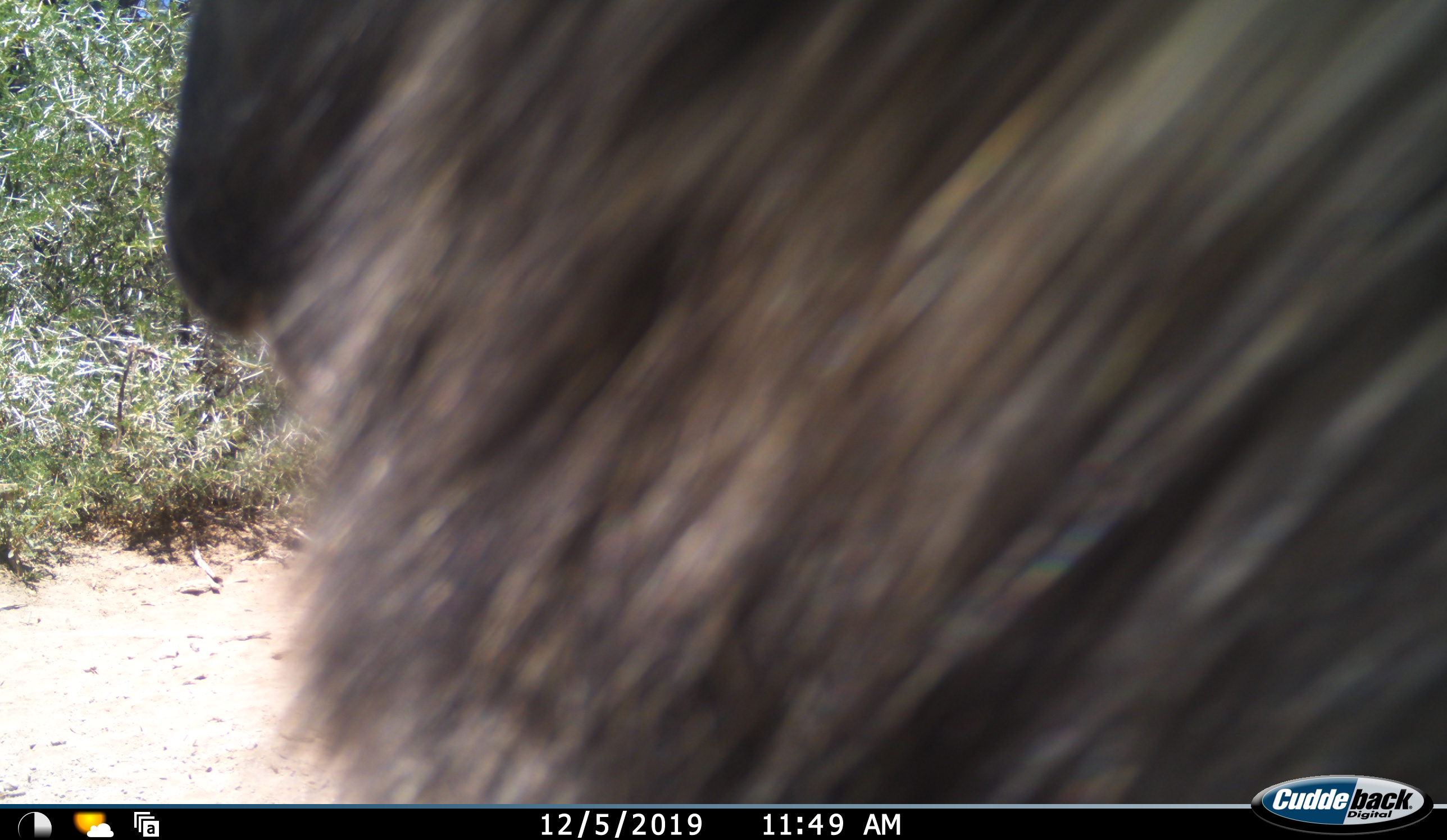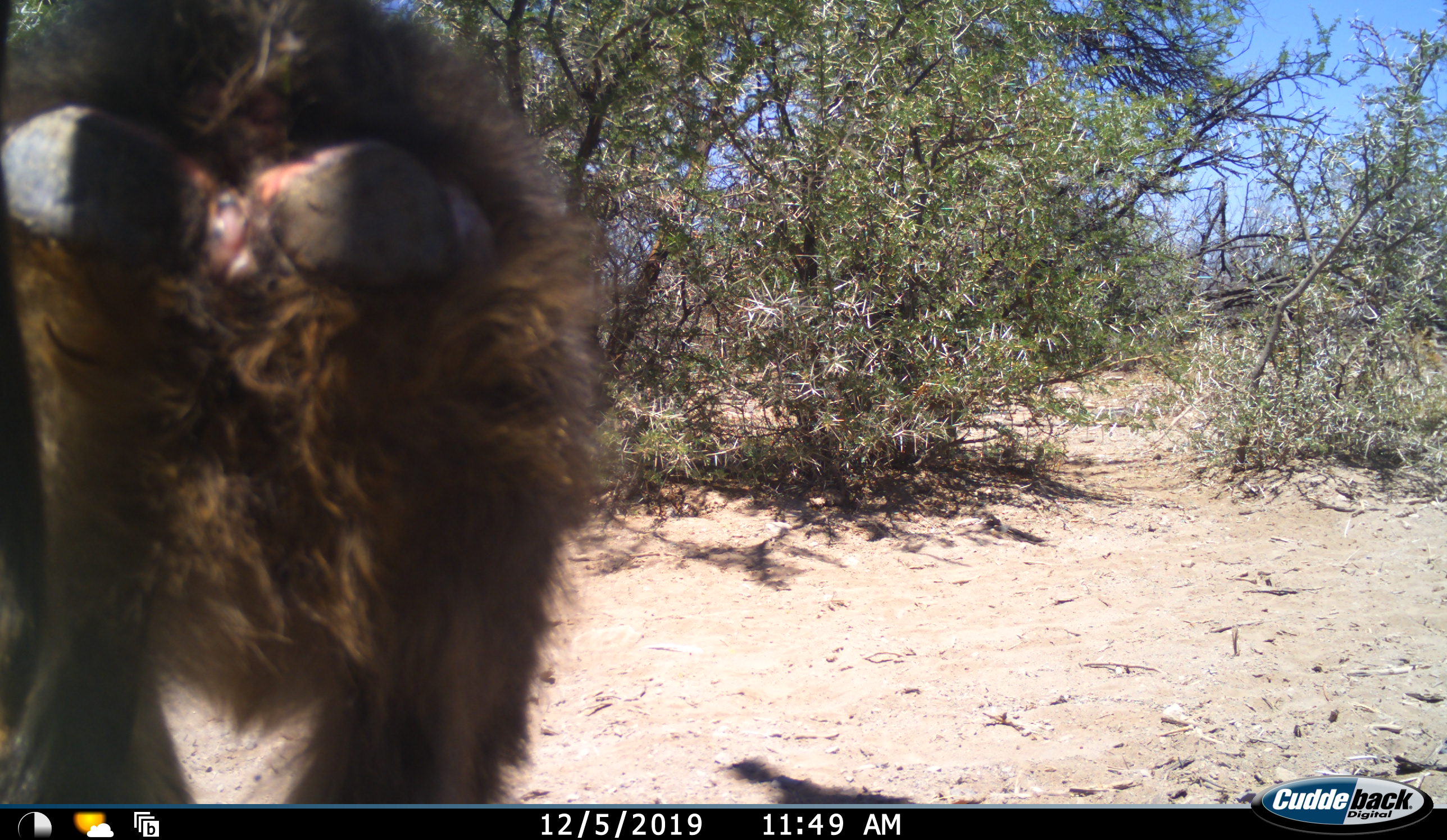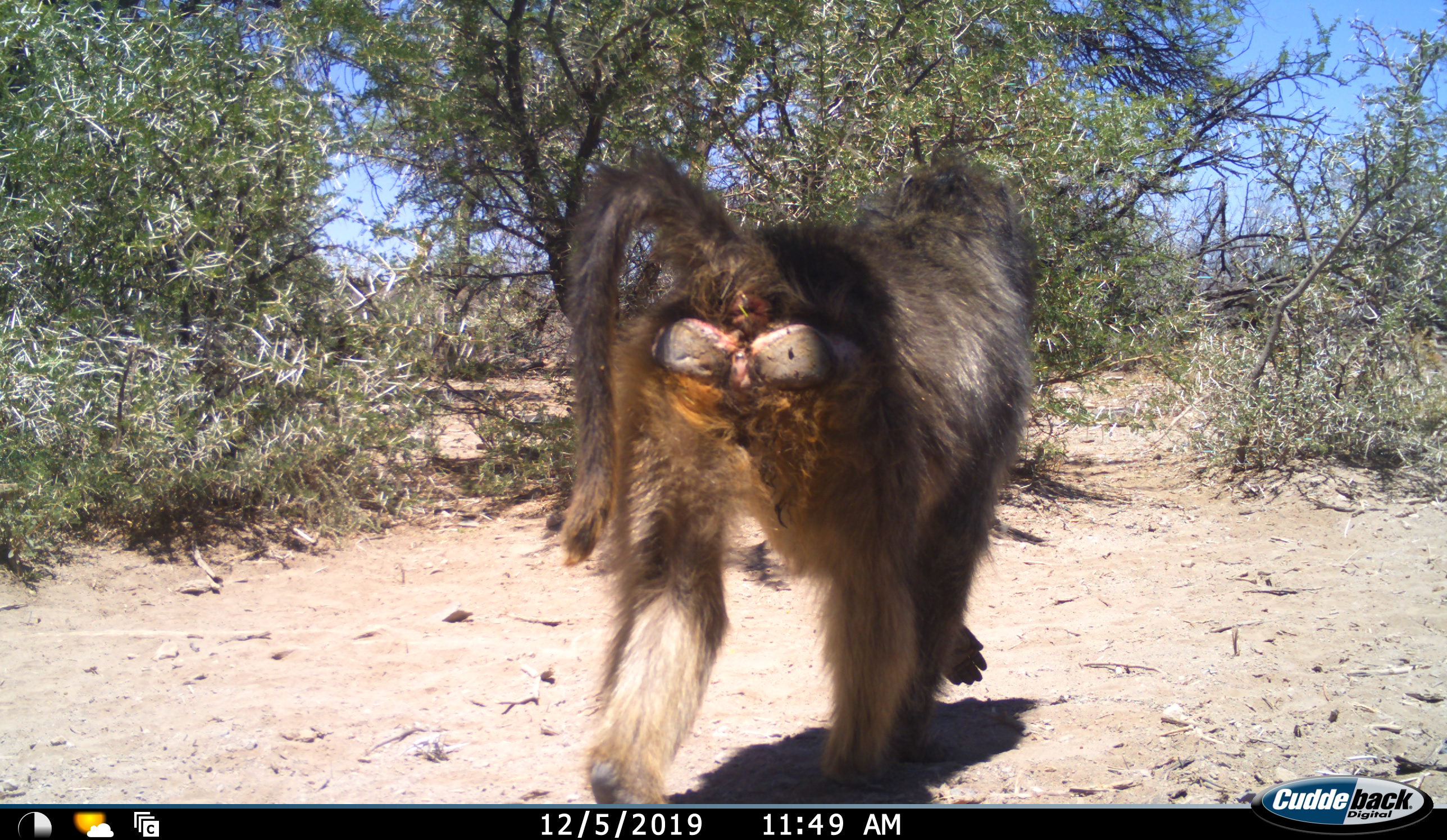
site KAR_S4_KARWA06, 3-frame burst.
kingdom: Animalia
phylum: Chordata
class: Mammalia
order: Primates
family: Cercopithecidae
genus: Papio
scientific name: Papio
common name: baboon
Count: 1.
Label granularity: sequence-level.